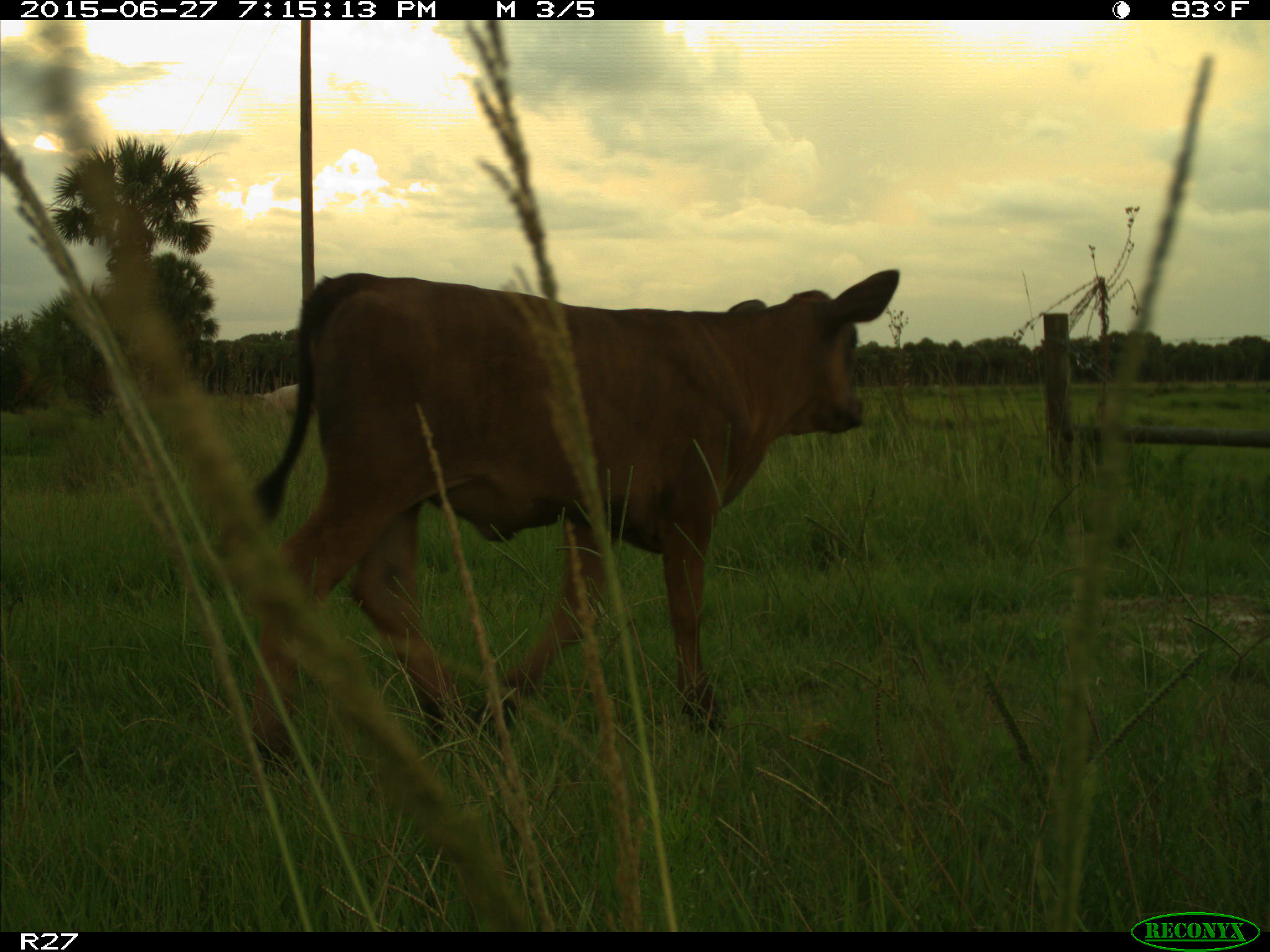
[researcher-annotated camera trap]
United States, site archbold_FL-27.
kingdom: Animalia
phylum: Chordata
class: Mammalia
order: Artiodactyla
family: Bovidae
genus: Bos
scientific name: Bos taurus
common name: domestic cow